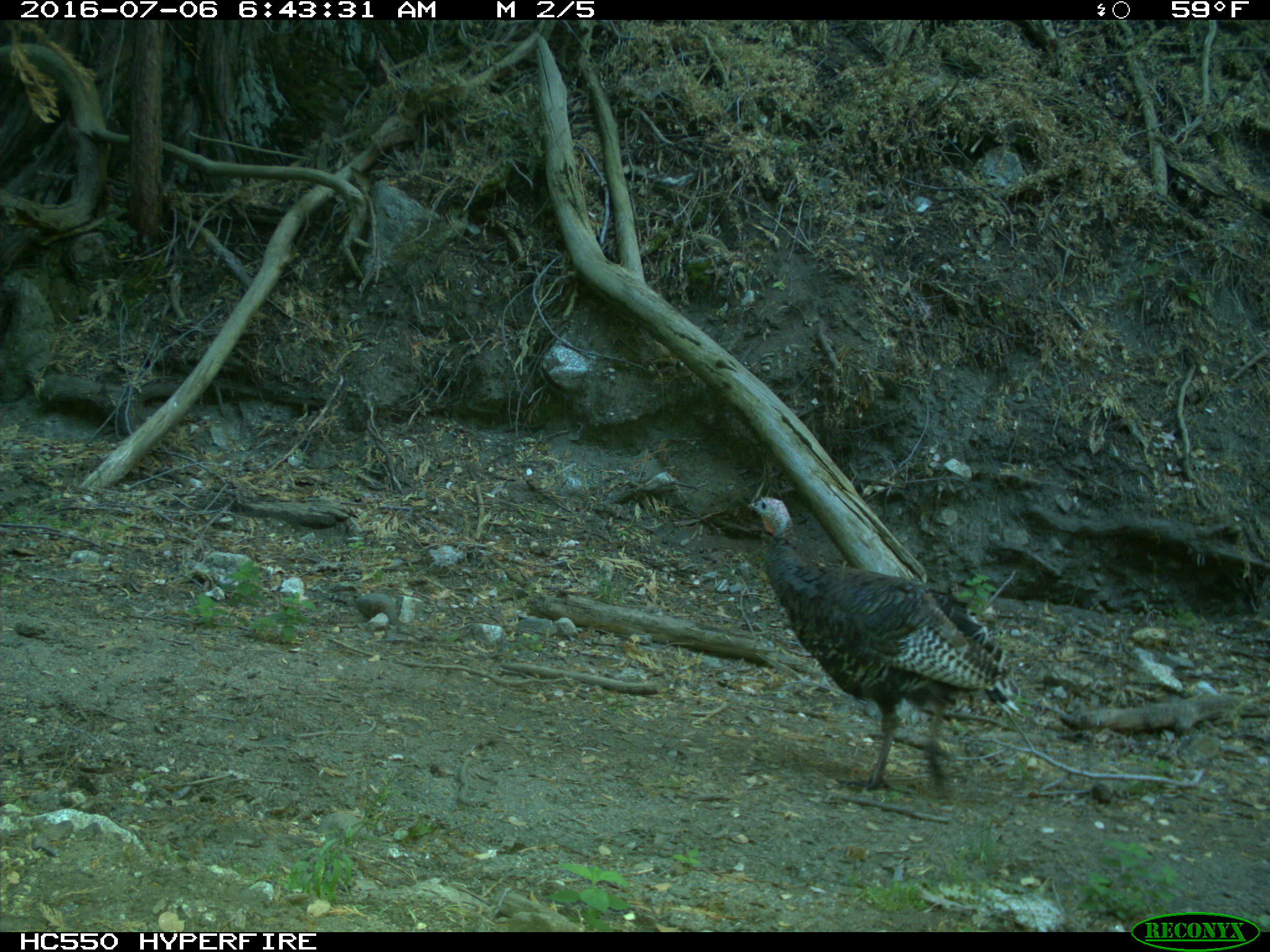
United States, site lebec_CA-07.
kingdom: Animalia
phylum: Chordata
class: Aves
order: Galliformes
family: Phasianidae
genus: Meleagris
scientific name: Meleagris gallopavo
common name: wild turkey